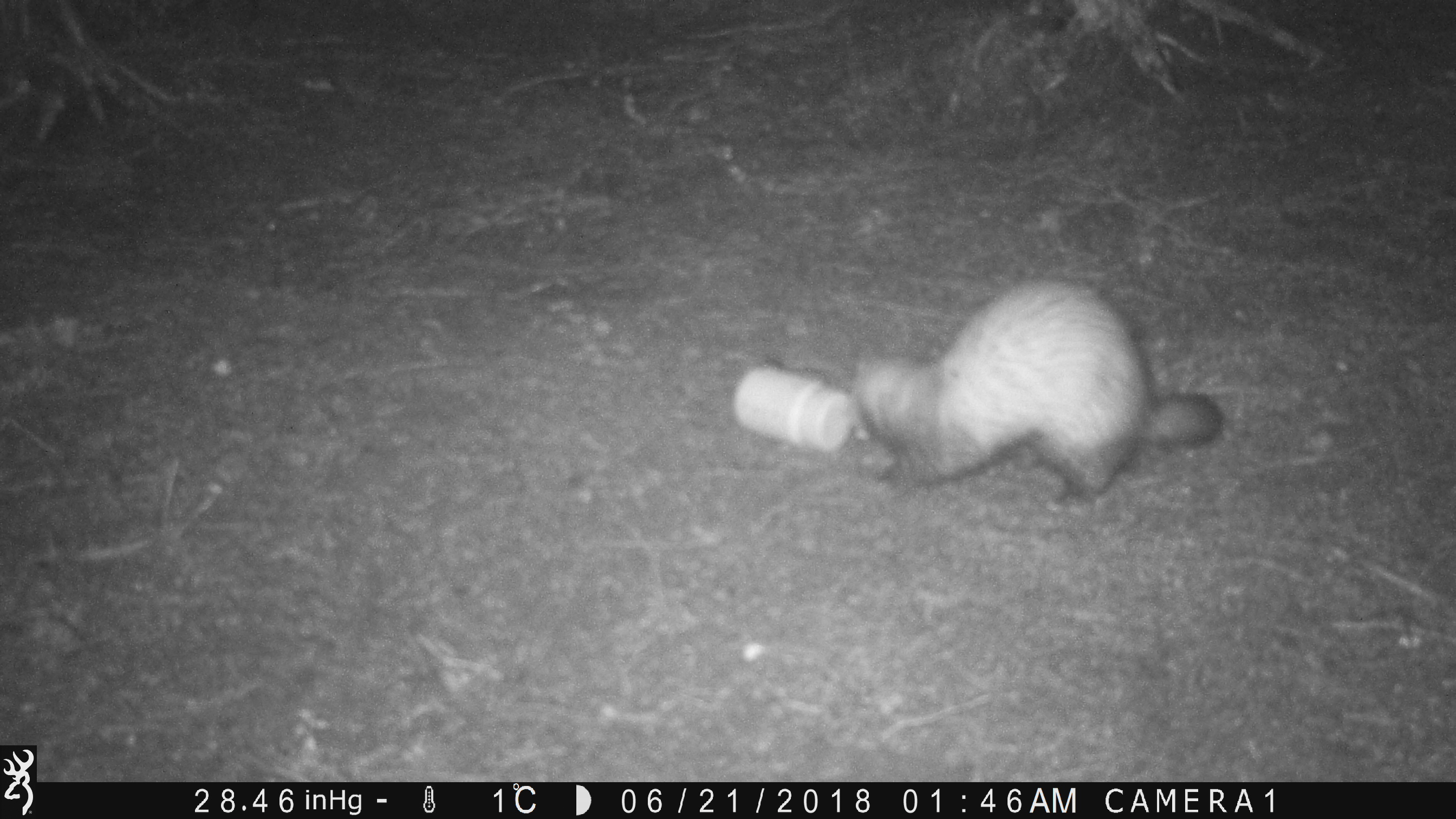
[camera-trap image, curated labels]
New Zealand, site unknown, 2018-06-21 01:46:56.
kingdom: Animalia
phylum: Chordata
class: Mammalia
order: Carnivora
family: Mustelidae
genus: Mustela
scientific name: Mustela furo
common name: ferret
Ferret (Mustela furo).